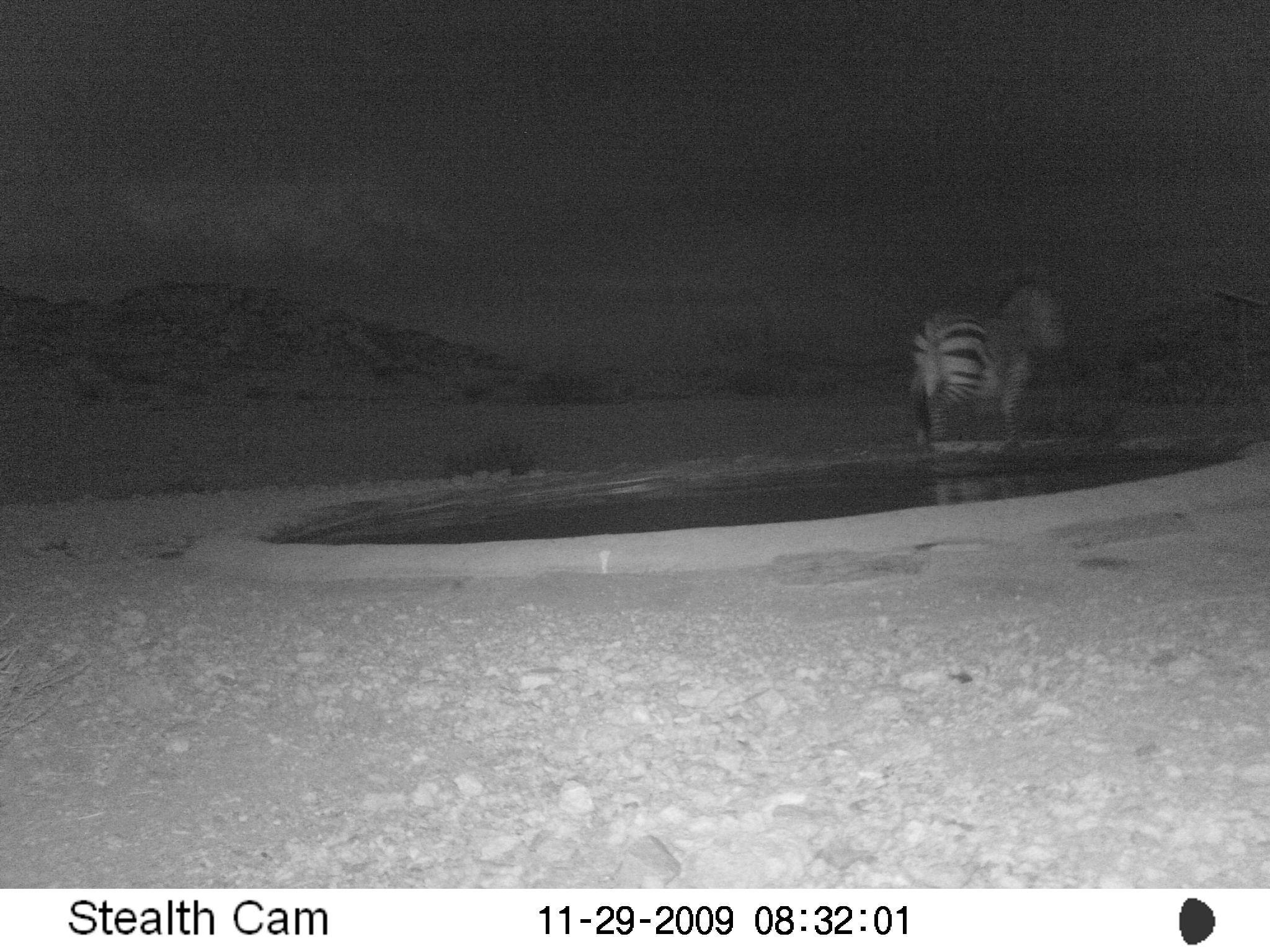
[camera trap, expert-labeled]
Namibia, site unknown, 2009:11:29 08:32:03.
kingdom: Animalia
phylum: Chordata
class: Mammalia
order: Perissodactyla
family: Equidae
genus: Equus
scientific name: Equus zebra hartmannae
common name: hartmann's mountain zebra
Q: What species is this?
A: Equus zebra hartmannae (hartmann's mountain zebra).